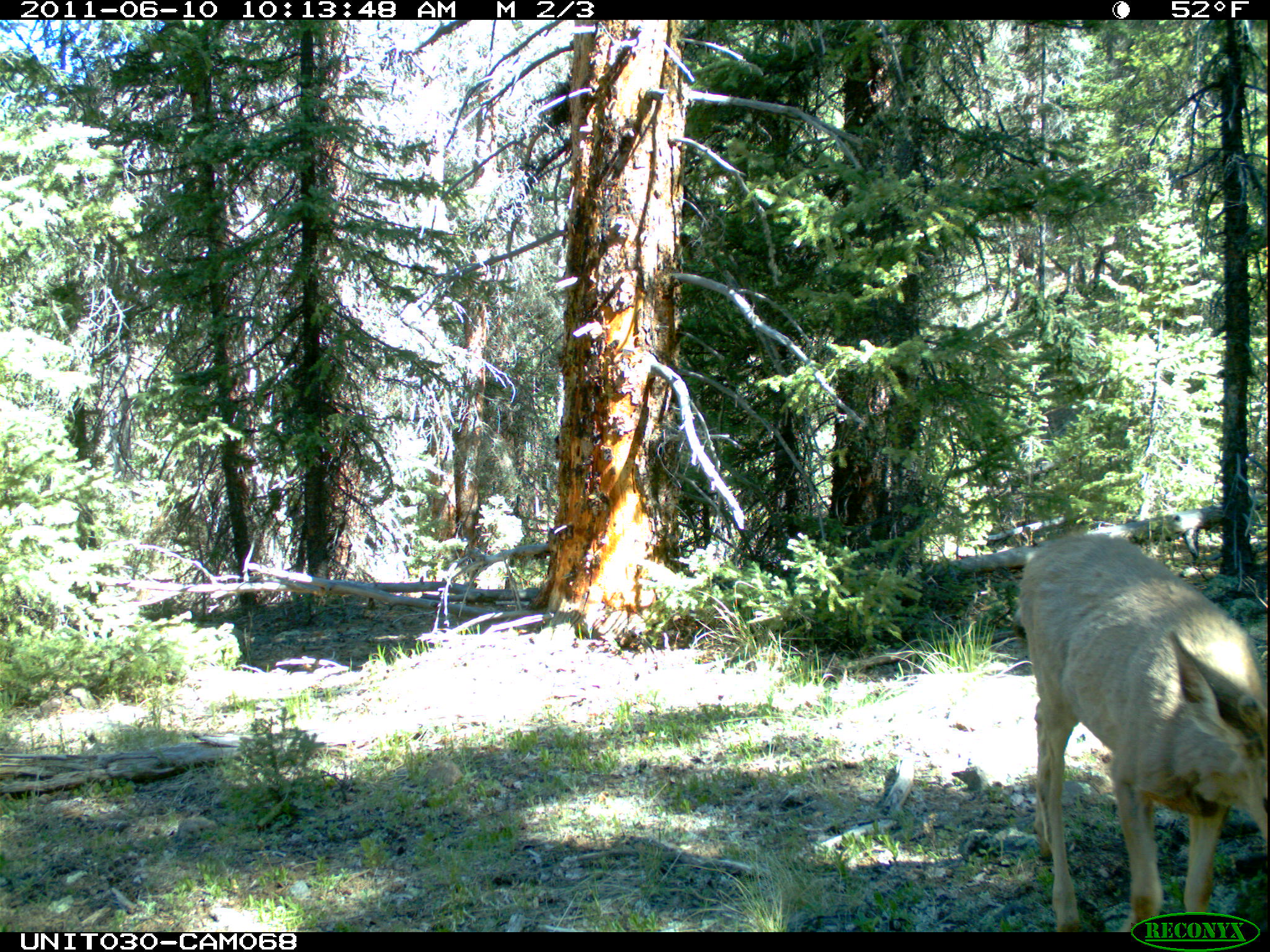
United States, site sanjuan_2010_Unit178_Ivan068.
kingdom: Animalia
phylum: Chordata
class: Mammalia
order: Artiodactyla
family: Cervidae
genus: Odocoileus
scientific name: Odocoileus hemionus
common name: mule deer